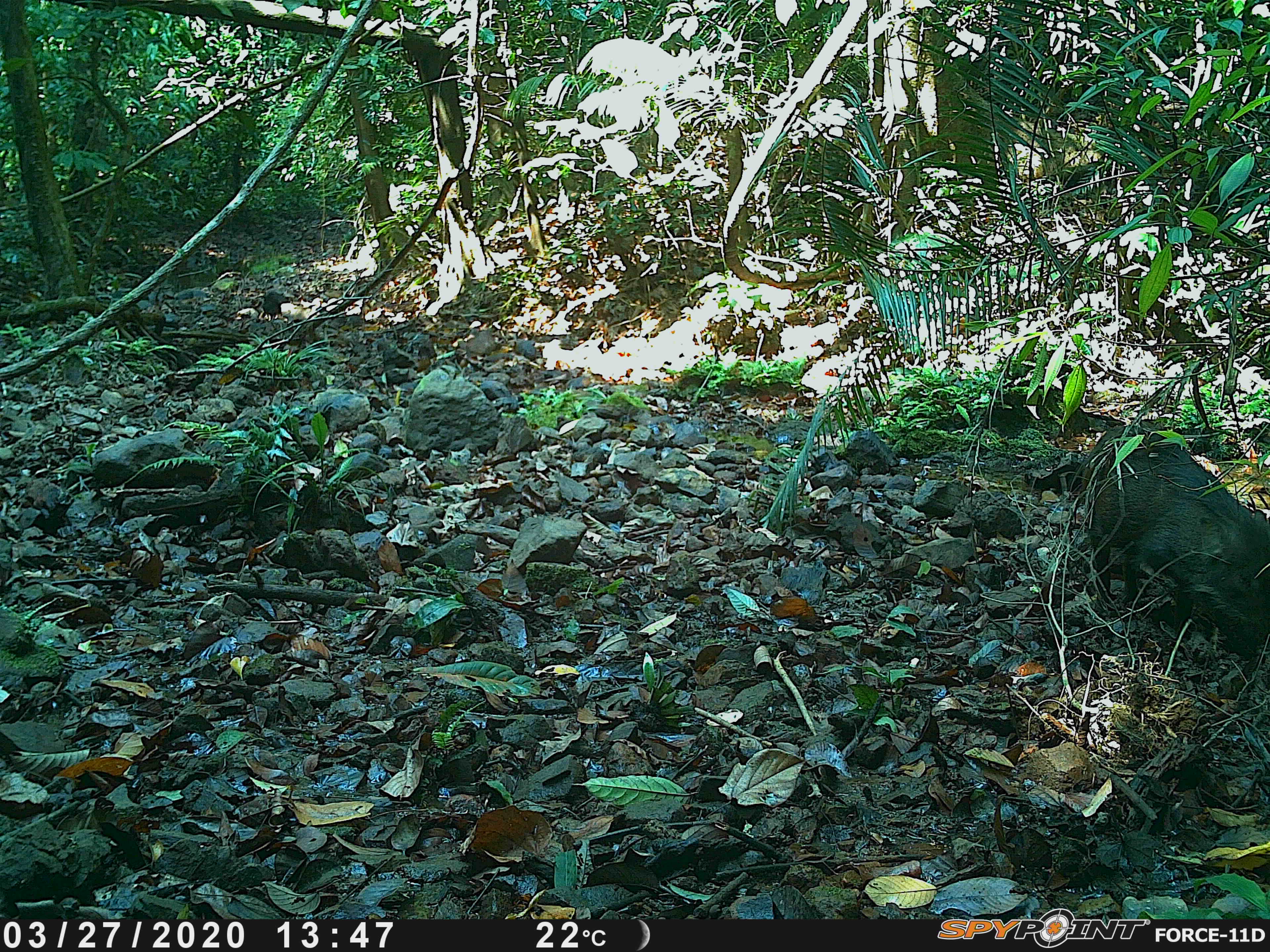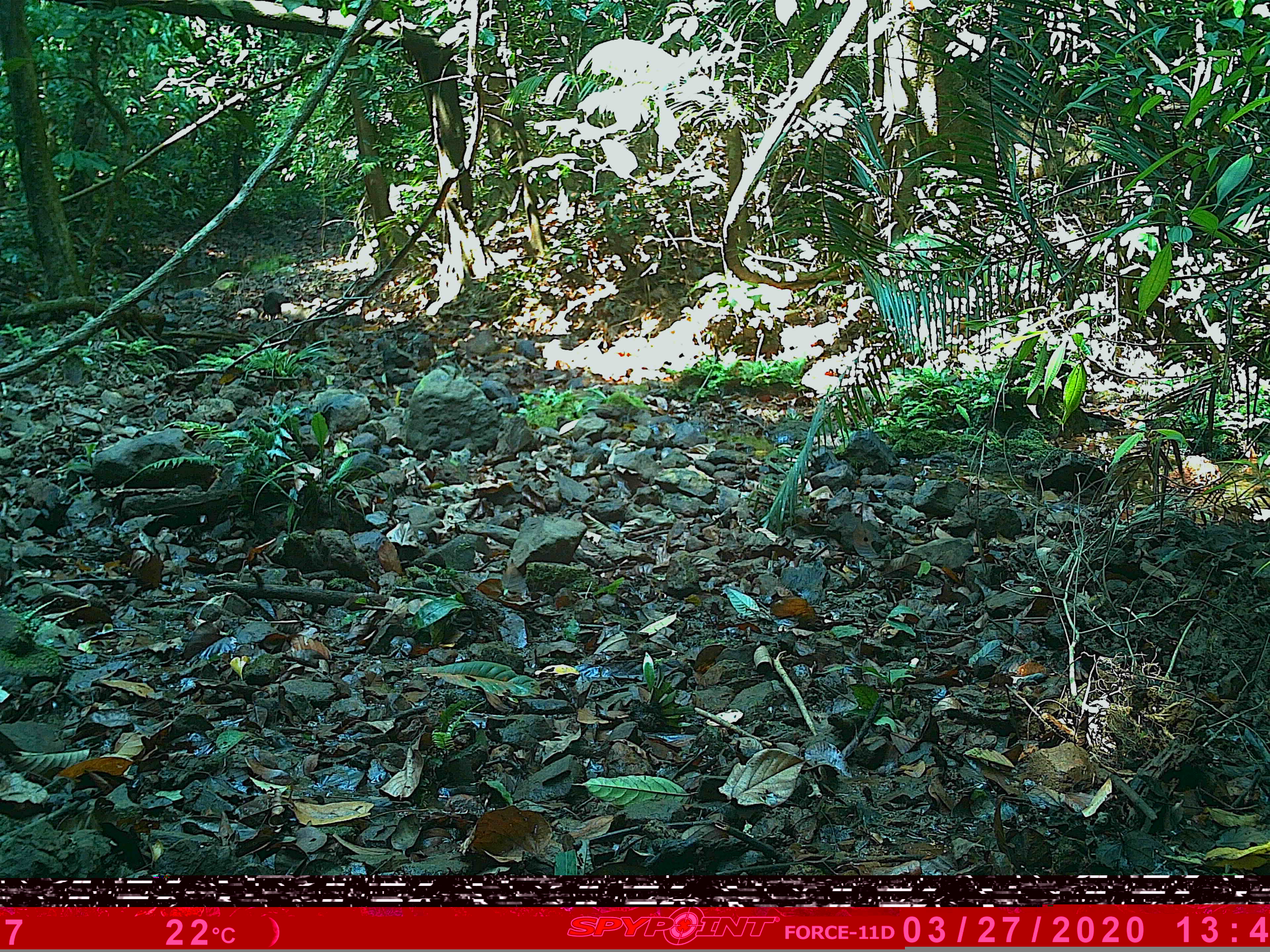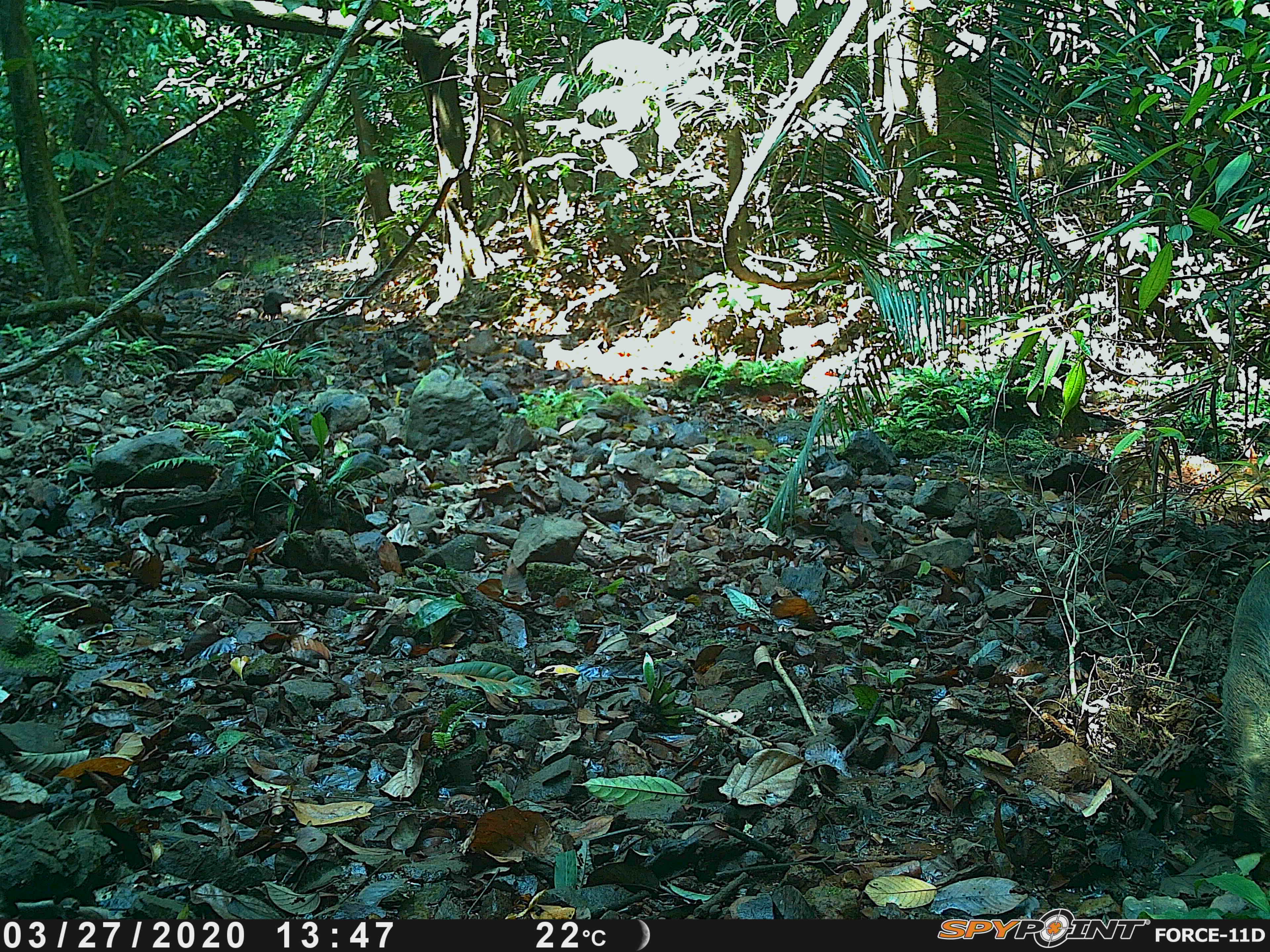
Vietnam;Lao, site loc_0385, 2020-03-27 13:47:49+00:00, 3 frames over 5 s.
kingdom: Animalia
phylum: Chordata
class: Mammalia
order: Artiodactyla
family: Suidae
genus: Sus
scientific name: Sus scrofa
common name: eurasian wild pig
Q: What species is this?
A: Eurasian wild pig (Sus scrofa).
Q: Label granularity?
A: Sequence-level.